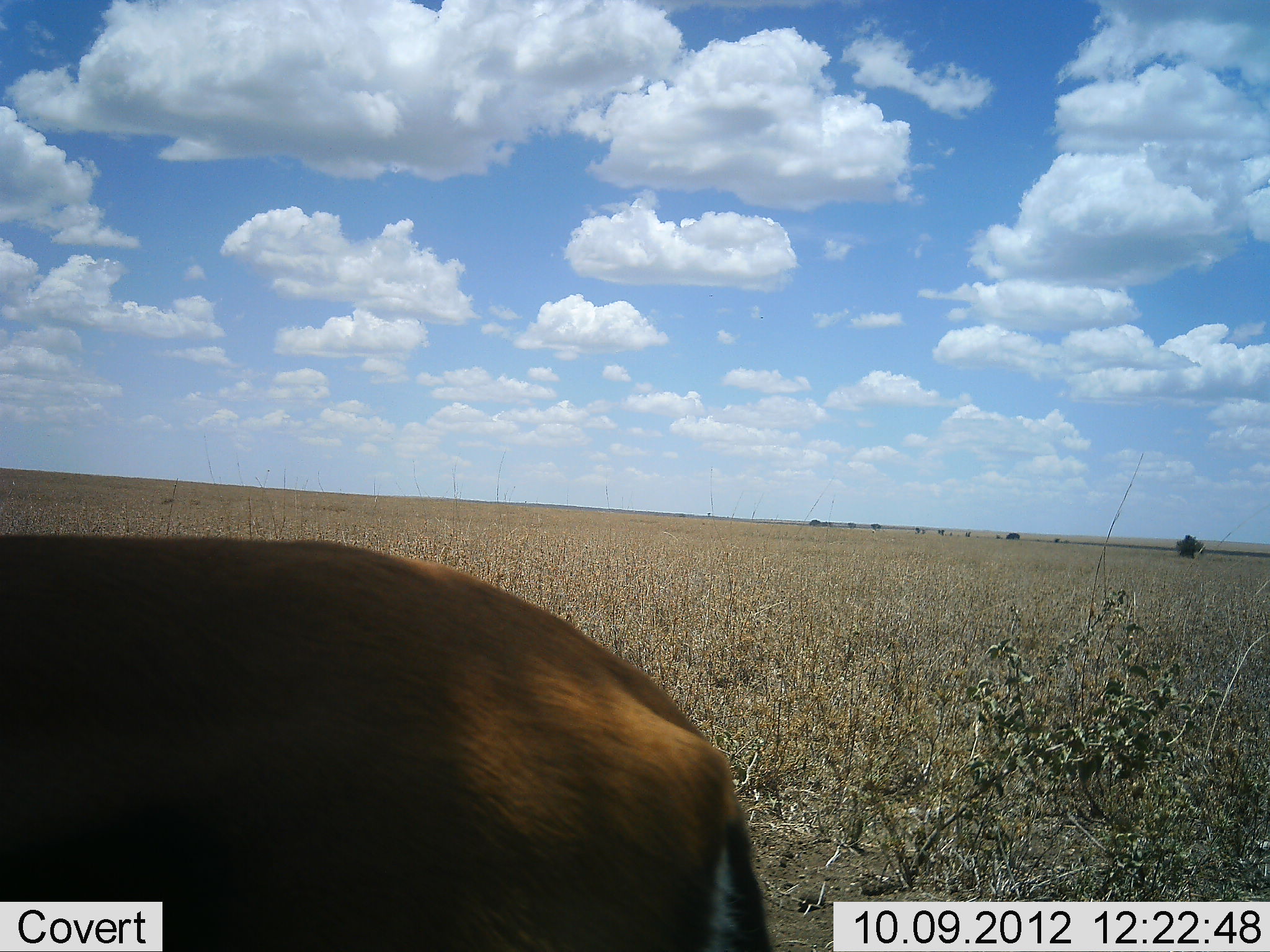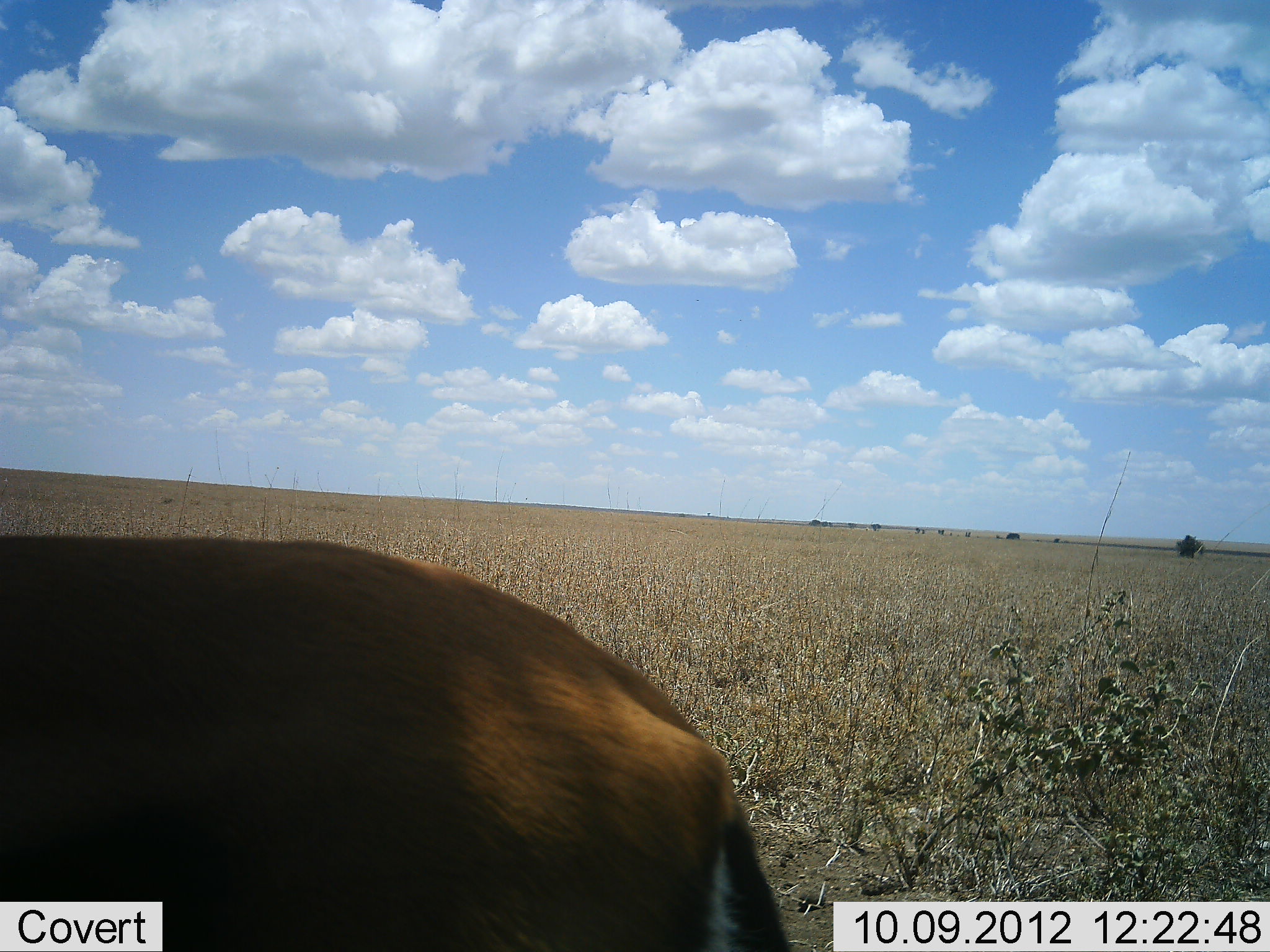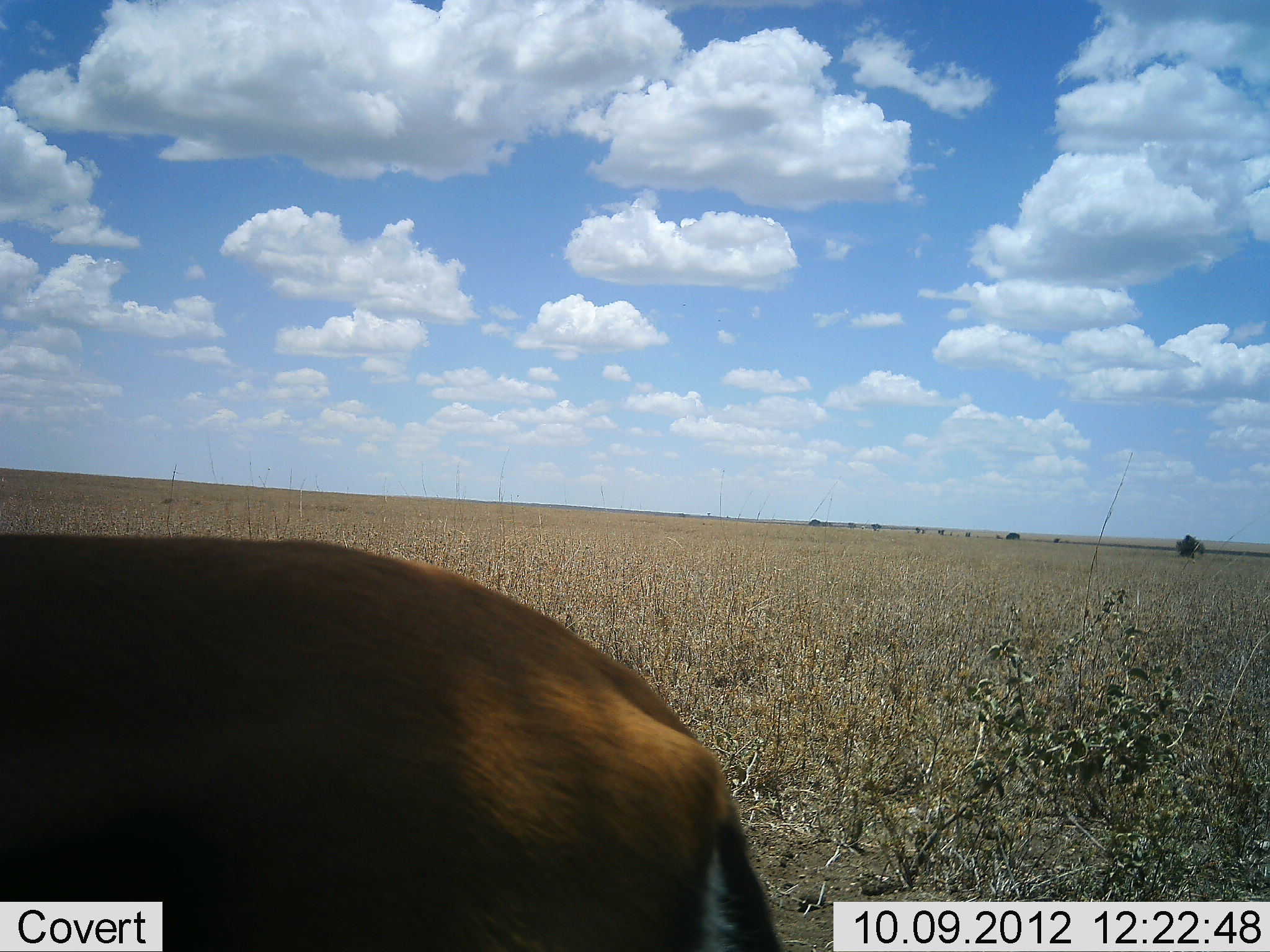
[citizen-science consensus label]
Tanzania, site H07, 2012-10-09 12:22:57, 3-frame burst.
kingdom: Animalia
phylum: Chordata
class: Mammalia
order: Artiodactyla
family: Bovidae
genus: Eudorcas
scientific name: Eudorcas thomsonii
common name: thomson's gazelle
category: gazellethomsons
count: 1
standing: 70%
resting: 10%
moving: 0%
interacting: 0%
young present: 0%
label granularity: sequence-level